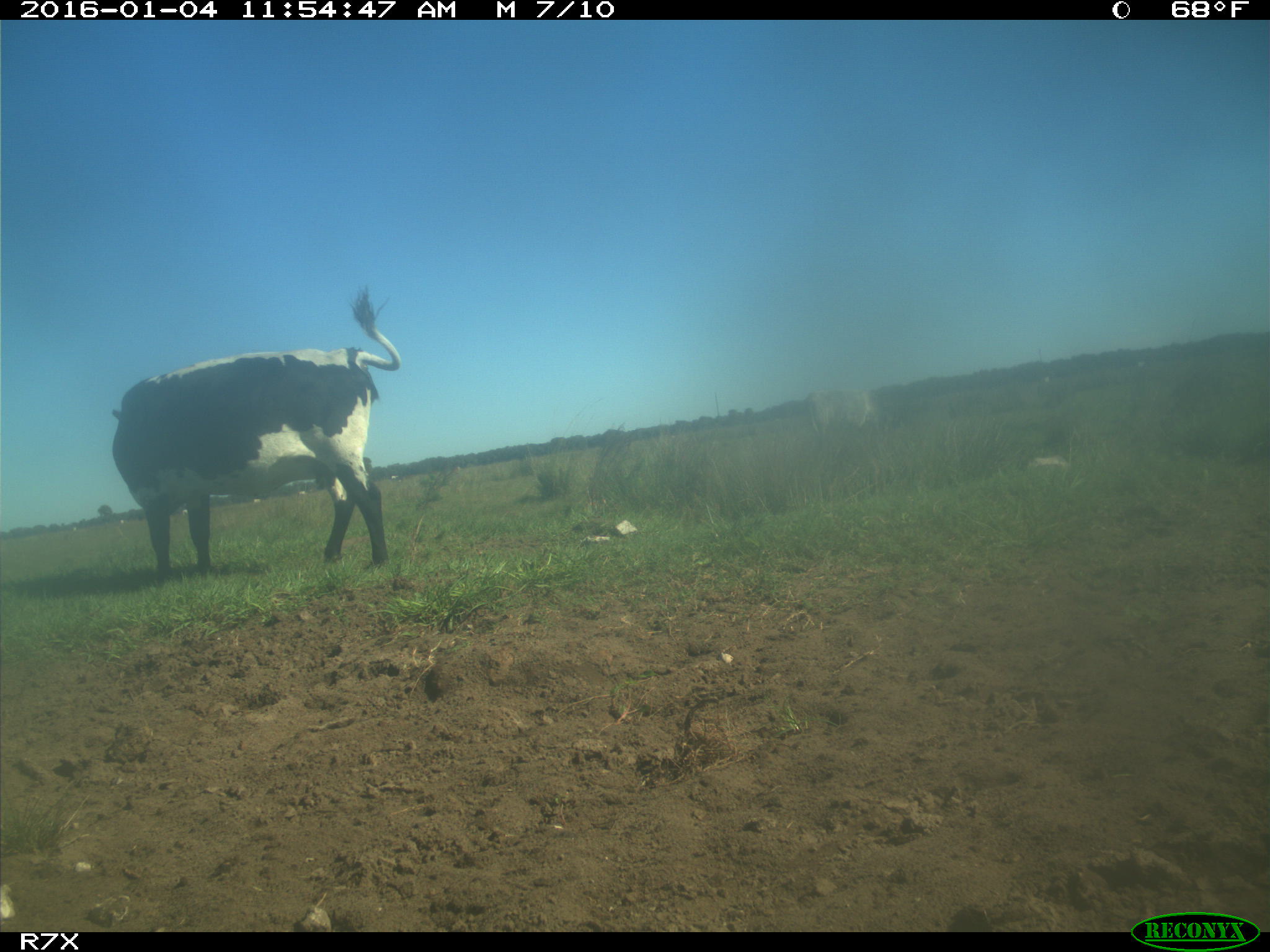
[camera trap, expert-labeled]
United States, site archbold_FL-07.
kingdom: Animalia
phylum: Chordata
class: Mammalia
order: Artiodactyla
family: Bovidae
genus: Bos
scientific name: Bos taurus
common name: domestic cow